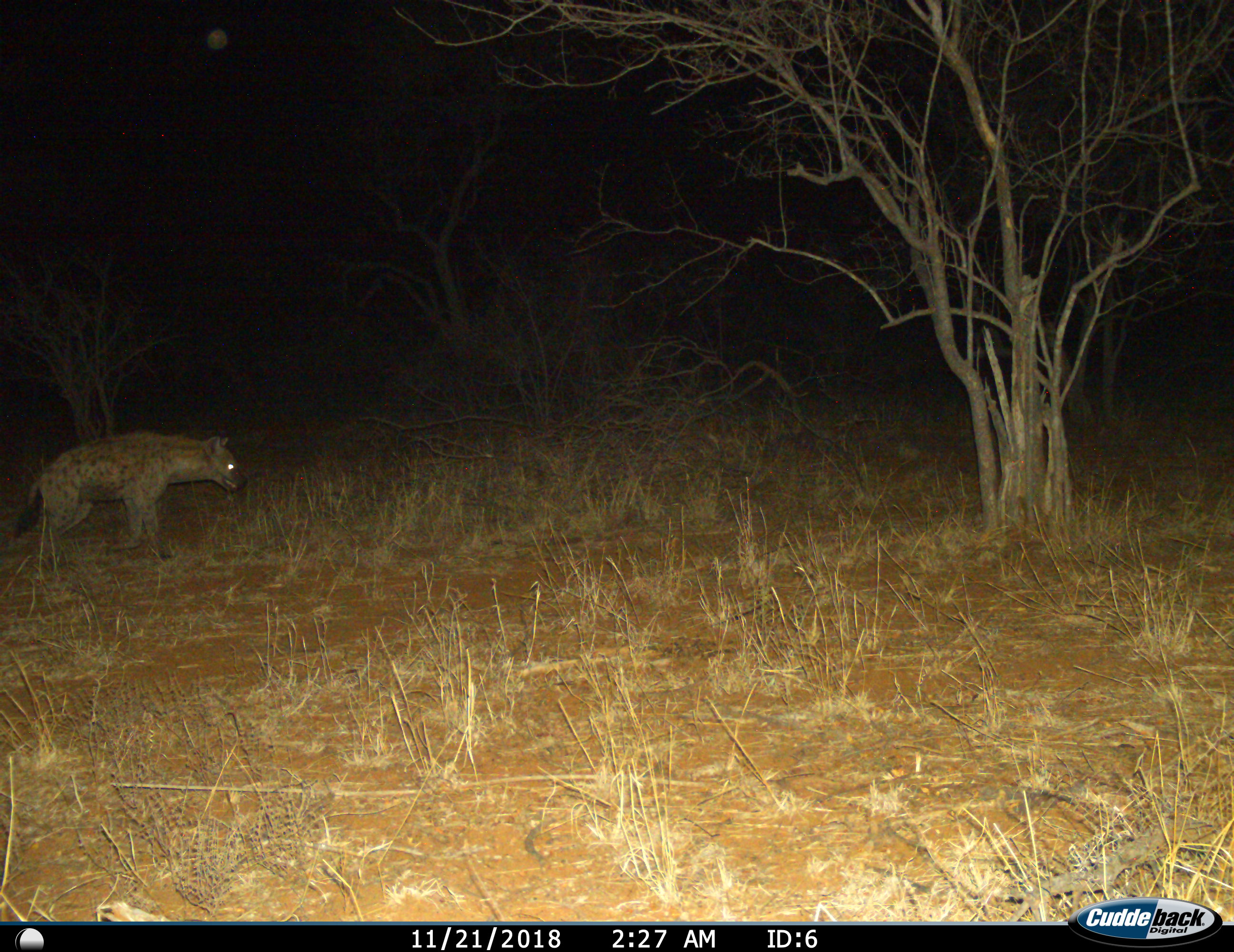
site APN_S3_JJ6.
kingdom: Animalia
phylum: Chordata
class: Mammalia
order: Carnivora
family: Hyaenidae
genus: Crocuta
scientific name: Crocuta crocuta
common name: spotted hyena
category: hyenaspotted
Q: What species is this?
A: Hyenaspotted (spotted hyena) (Crocuta crocuta).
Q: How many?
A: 1.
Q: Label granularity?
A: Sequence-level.